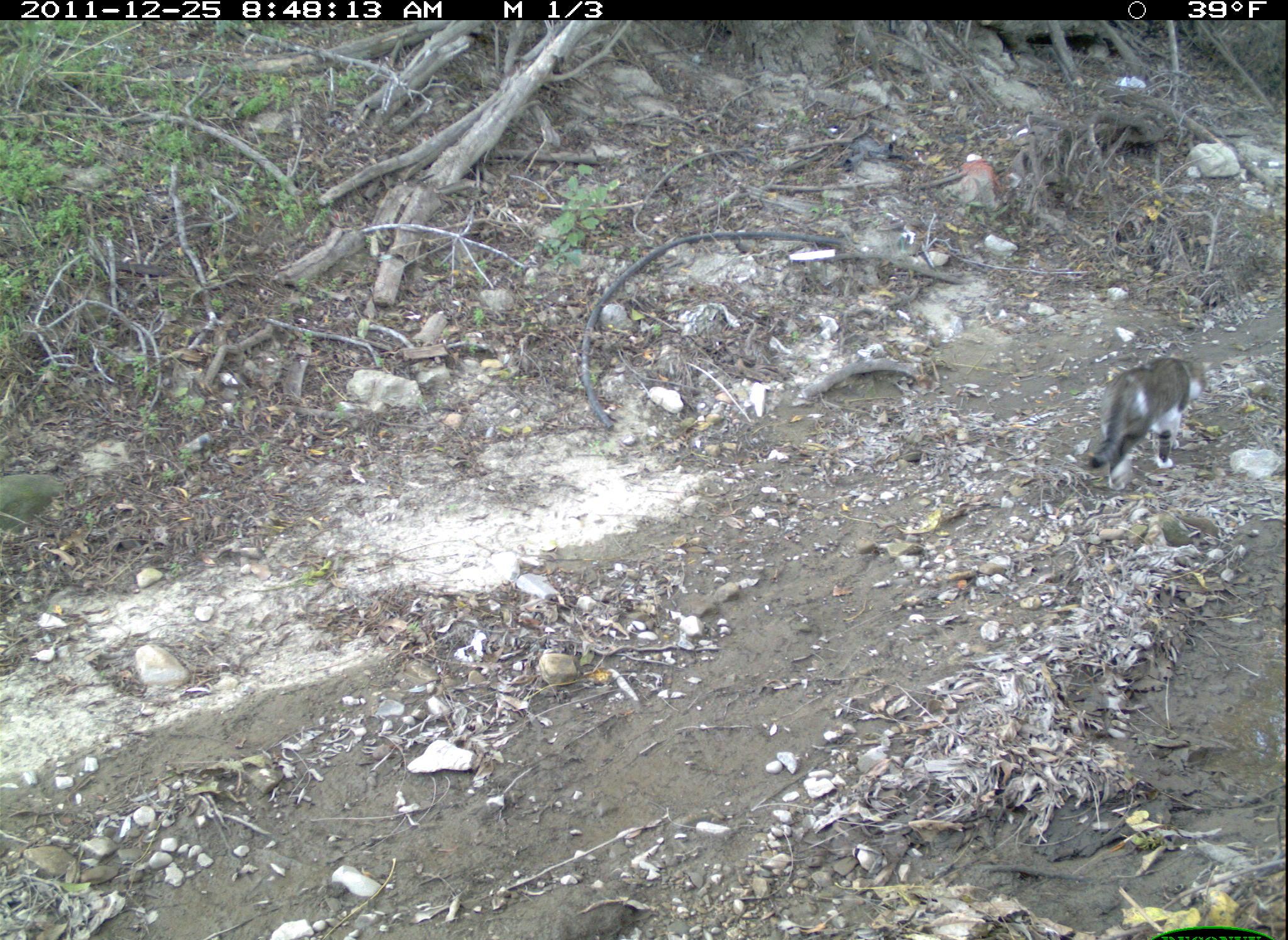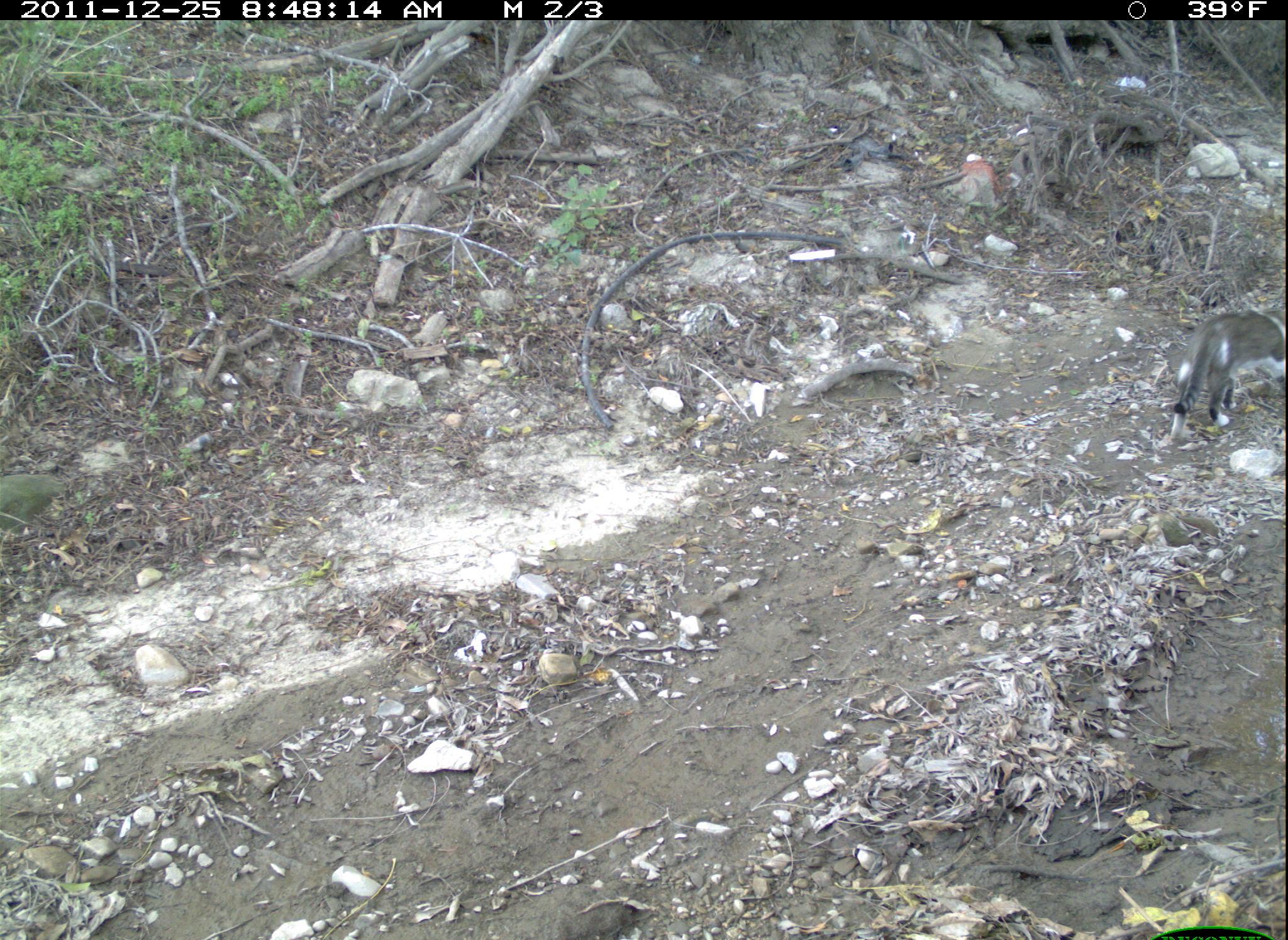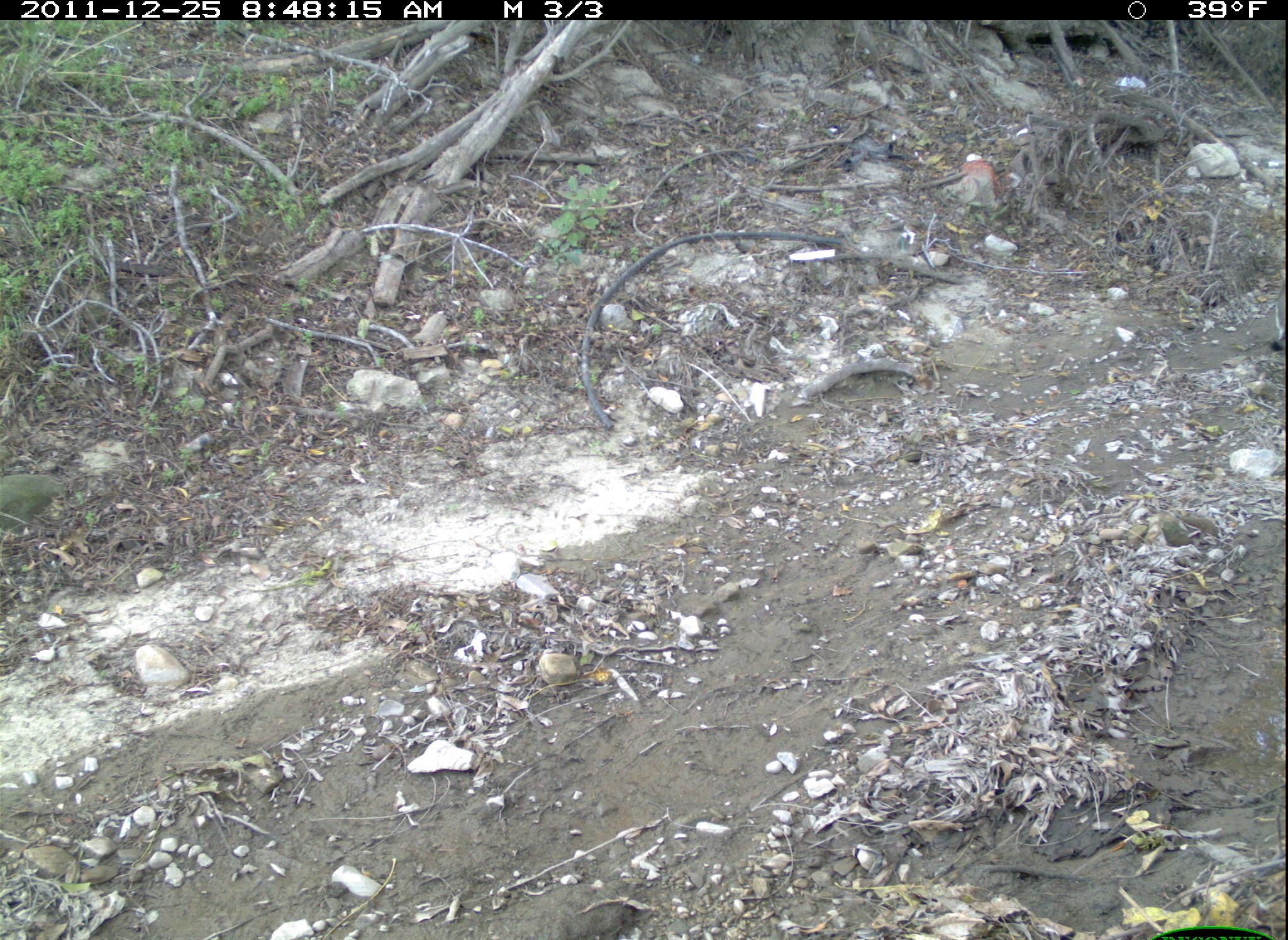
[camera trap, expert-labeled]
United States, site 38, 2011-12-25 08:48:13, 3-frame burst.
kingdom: Animalia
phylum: Chordata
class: Mammalia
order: Carnivora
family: Felidae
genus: Felis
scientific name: Felis catus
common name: cat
Cat (Felis catus).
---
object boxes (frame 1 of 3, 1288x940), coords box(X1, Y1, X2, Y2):
cat: box(1073, 352, 1205, 487)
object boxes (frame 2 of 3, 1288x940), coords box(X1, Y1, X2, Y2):
cat: box(1155, 292, 1286, 457)